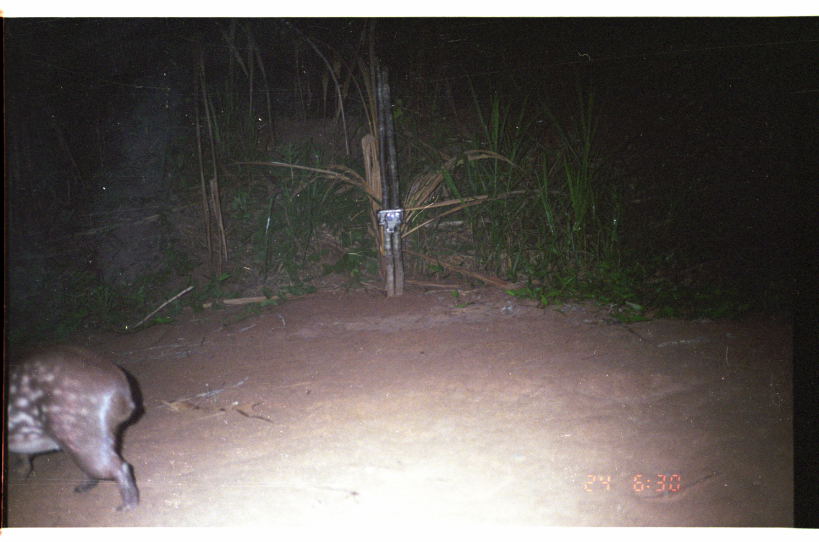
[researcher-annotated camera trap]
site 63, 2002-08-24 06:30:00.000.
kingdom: Animalia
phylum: Chordata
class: Mammalia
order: Rodentia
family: Cuniculidae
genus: Cuniculus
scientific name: Cuniculus paca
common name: spotted paca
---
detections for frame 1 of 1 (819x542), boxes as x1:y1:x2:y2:
cuniculus paca: 8:342:140:514